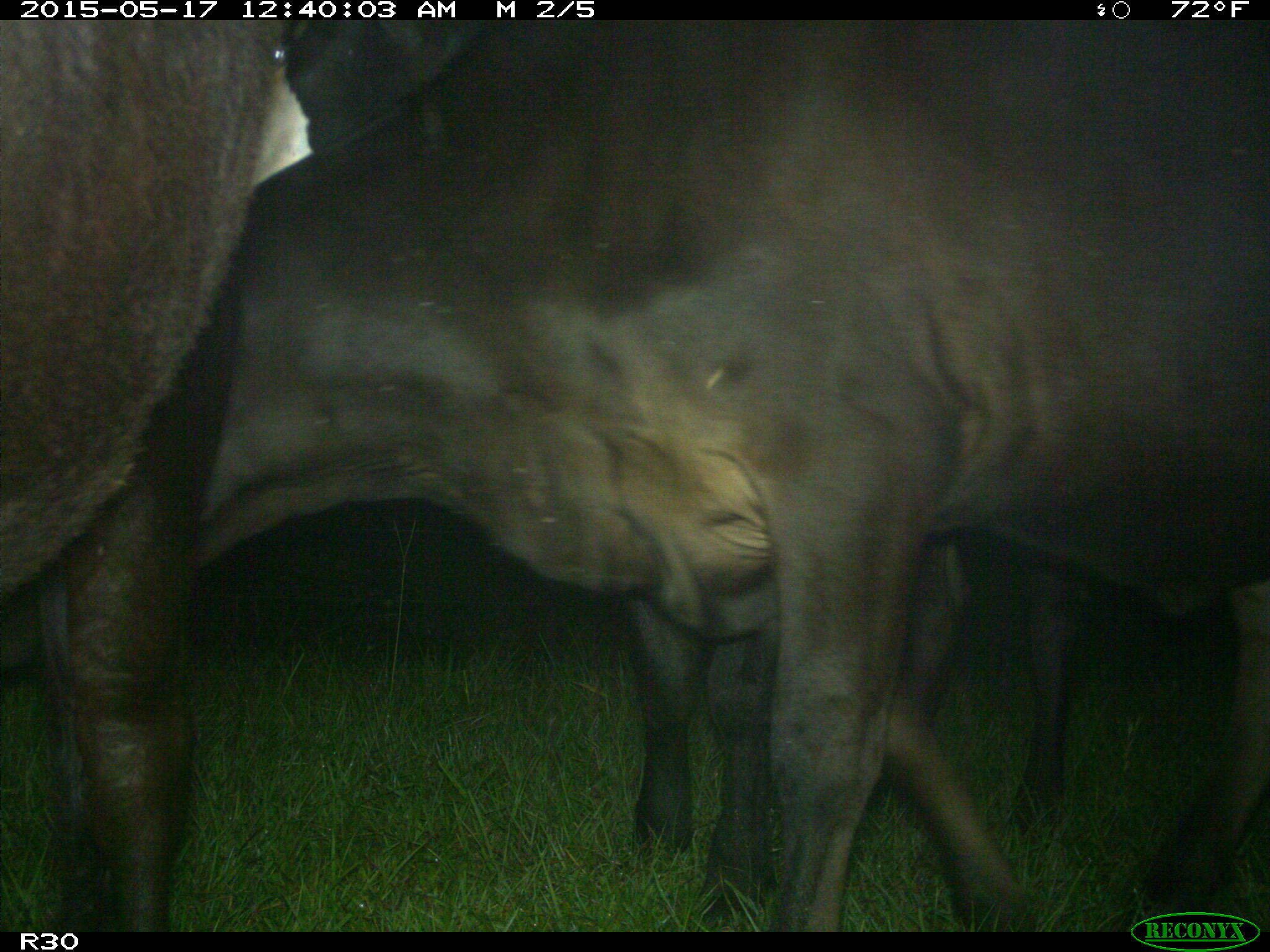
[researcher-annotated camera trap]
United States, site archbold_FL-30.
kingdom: Animalia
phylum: Chordata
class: Mammalia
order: Artiodactyla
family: Bovidae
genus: Bos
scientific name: Bos taurus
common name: domestic cow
Bos taurus (domestic cow).